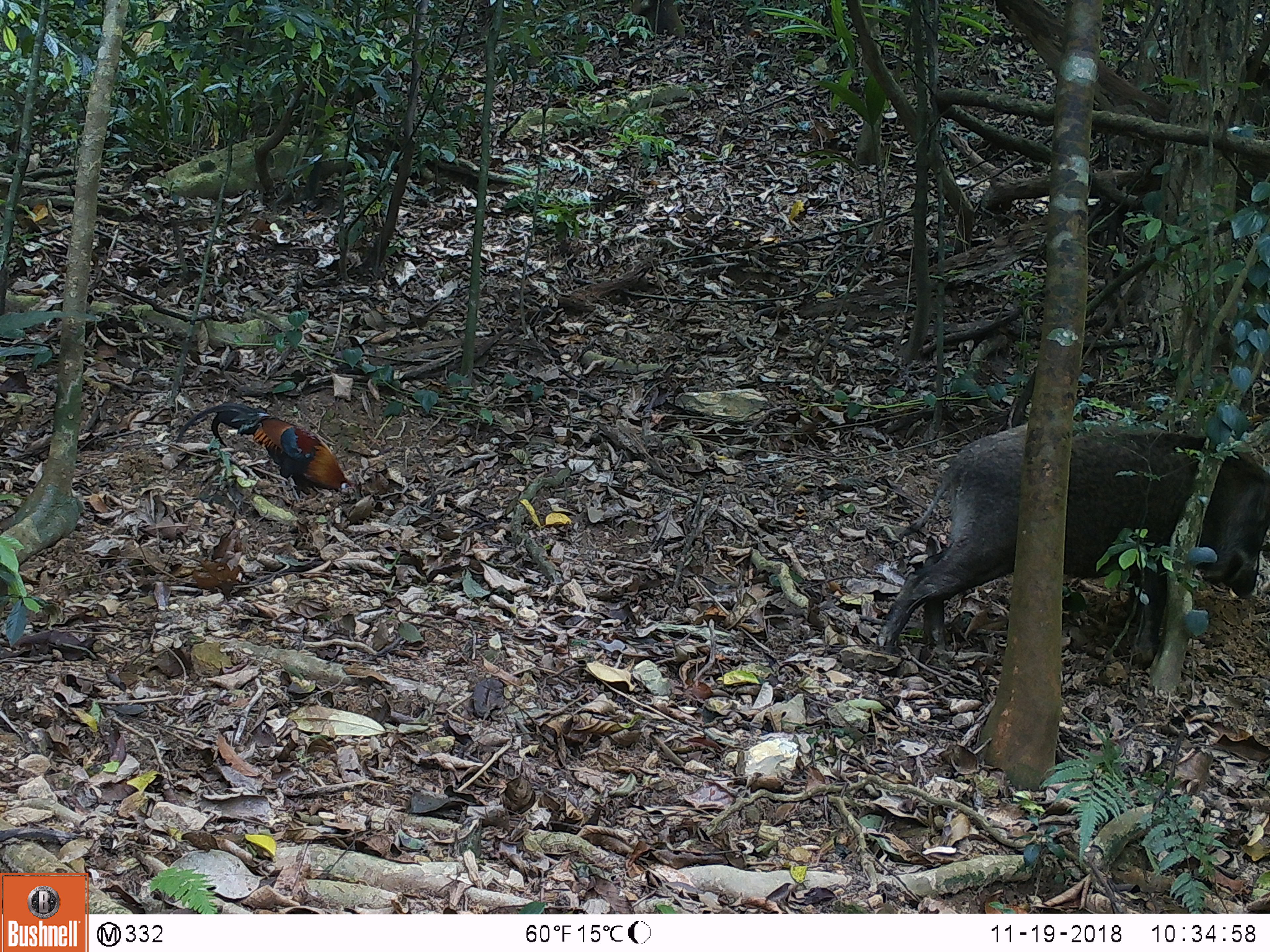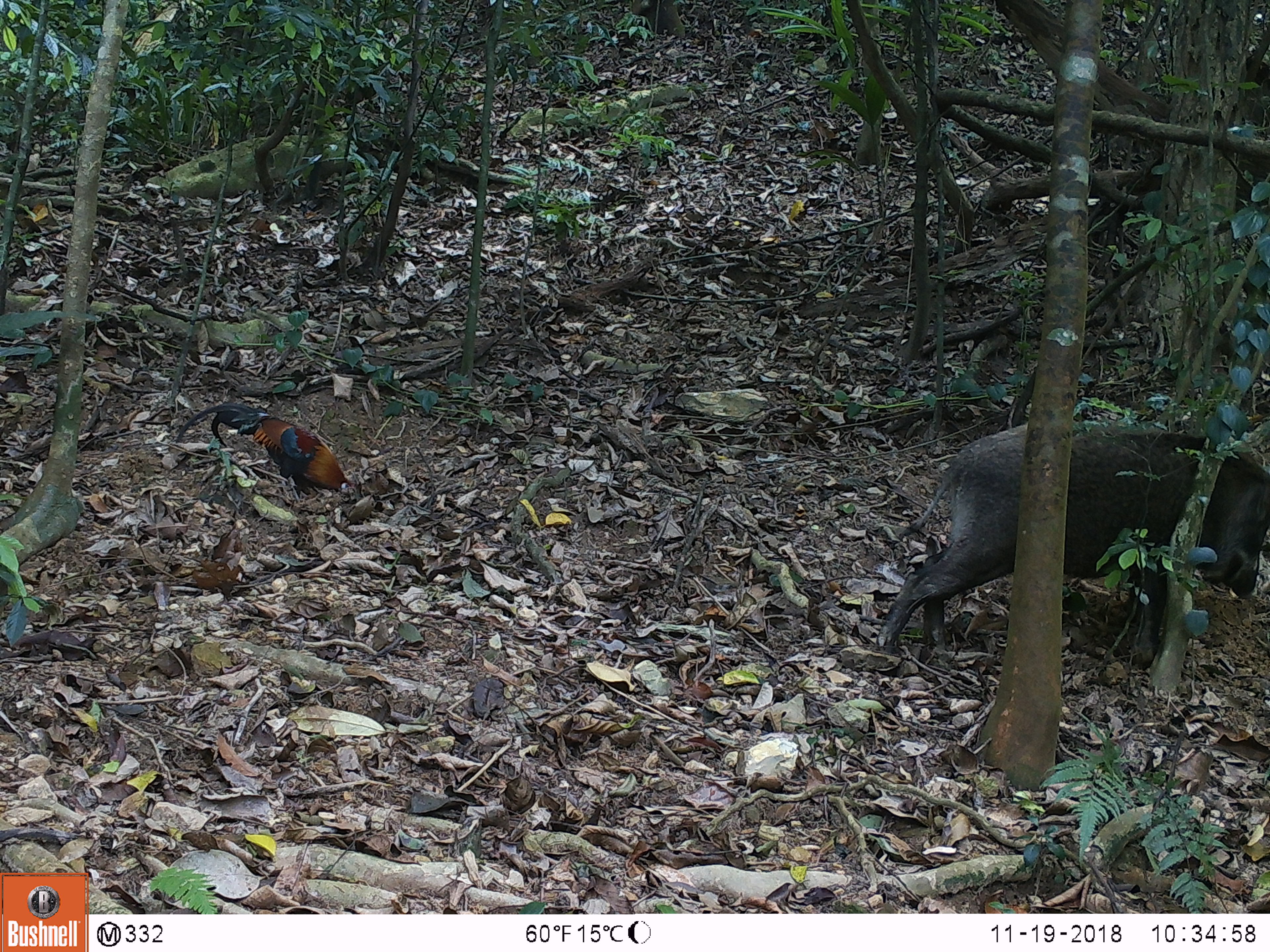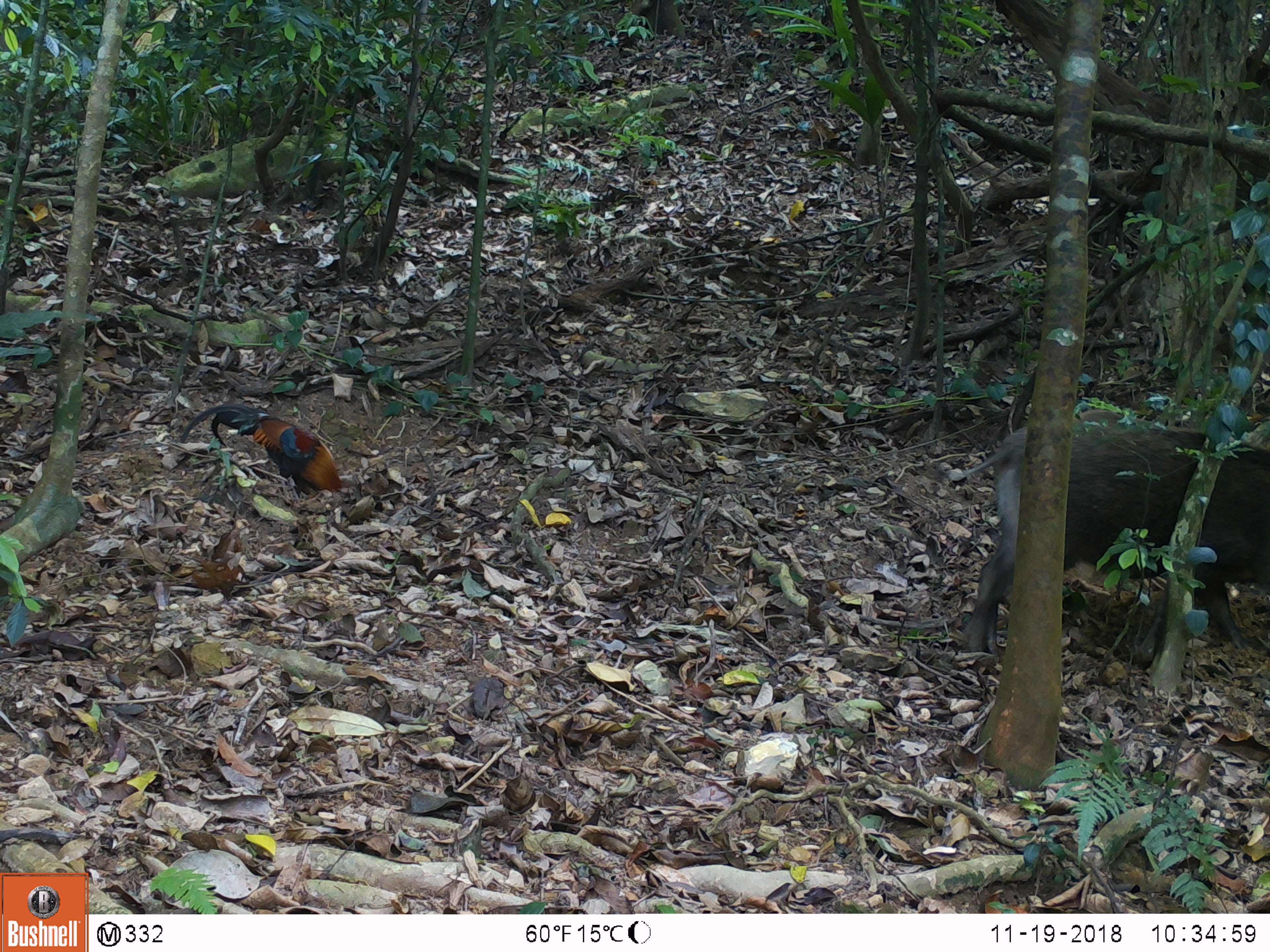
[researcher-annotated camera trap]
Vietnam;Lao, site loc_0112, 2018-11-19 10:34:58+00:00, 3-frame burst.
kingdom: Animalia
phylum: Chordata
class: Aves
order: Galliformes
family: Phasianidae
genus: Gallus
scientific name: Gallus gallus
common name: red junglefowl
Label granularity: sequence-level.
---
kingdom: Animalia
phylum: Chordata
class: Mammalia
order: Artiodactyla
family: Suidae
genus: Sus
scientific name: Sus scrofa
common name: eurasian wild pig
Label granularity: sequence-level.